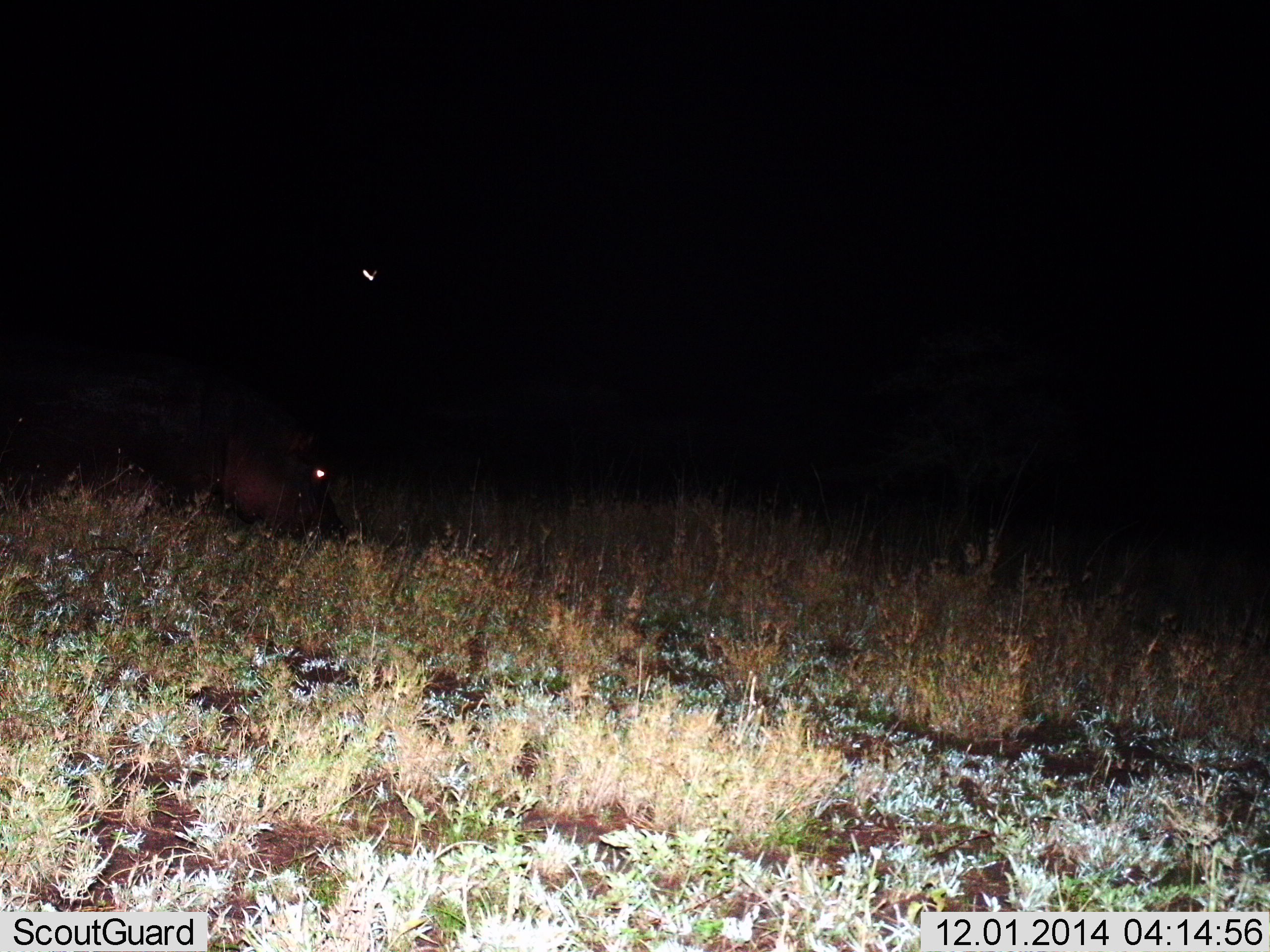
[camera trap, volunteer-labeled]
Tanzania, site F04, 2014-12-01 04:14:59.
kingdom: Animalia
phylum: Chordata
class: Mammalia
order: Artiodactyla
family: Hippopotamidae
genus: Hippopotamus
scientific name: Hippopotamus amphibius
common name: hippopotamus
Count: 1.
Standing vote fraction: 25%.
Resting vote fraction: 0%.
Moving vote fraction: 12%.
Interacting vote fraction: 0%.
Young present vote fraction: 0%.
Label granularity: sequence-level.